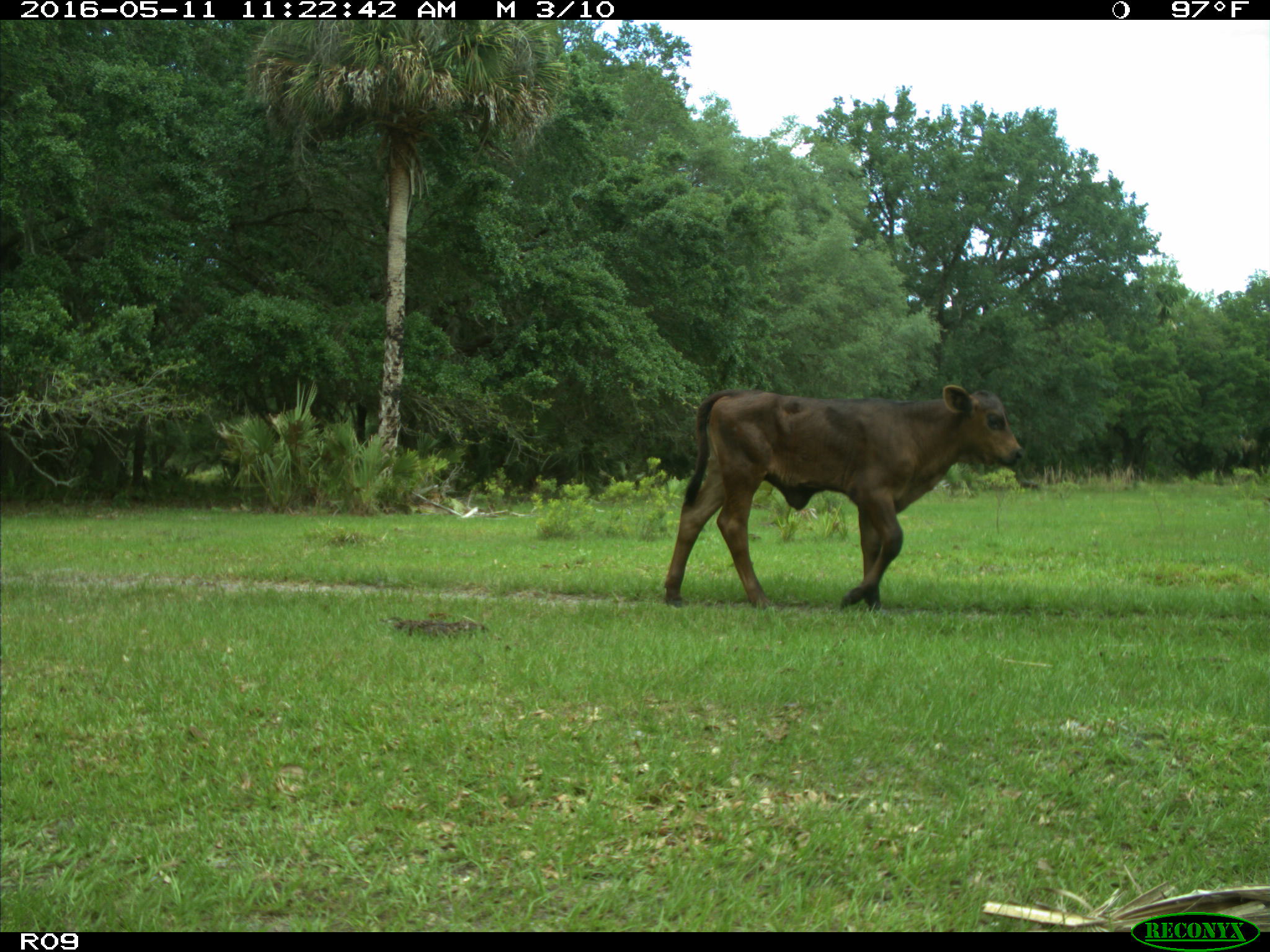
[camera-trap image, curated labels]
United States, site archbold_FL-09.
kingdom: Animalia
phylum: Chordata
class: Mammalia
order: Artiodactyla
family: Bovidae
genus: Bos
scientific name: Bos taurus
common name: domestic cow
Bos taurus (domestic cow).